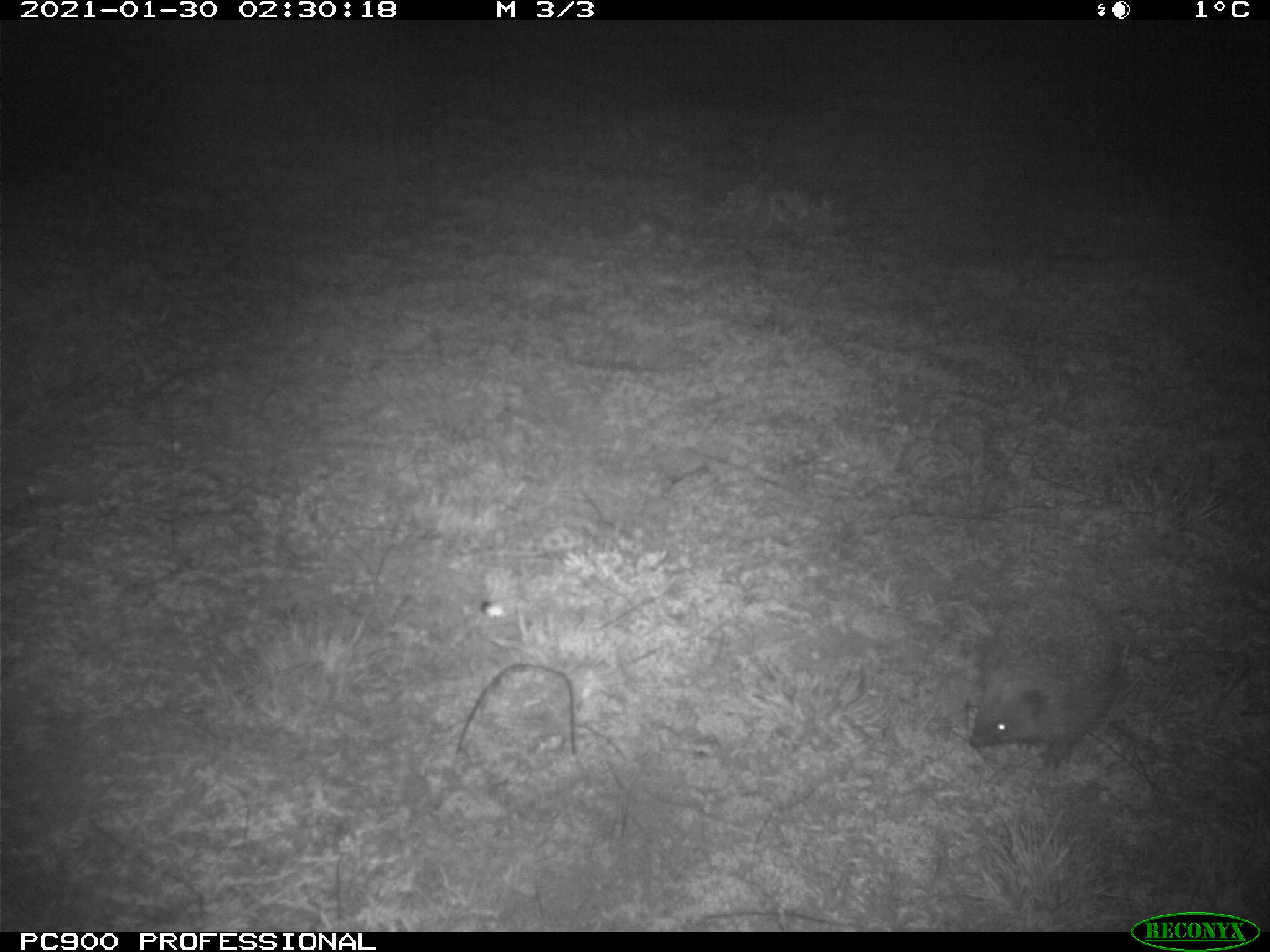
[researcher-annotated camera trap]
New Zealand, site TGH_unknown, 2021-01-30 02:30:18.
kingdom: Animalia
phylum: Chordata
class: Mammalia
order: Eulipotyphla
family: Erinaceidae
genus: Erinaceus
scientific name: Erinaceus europaeus europaeus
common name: european hedgehog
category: hedgehog